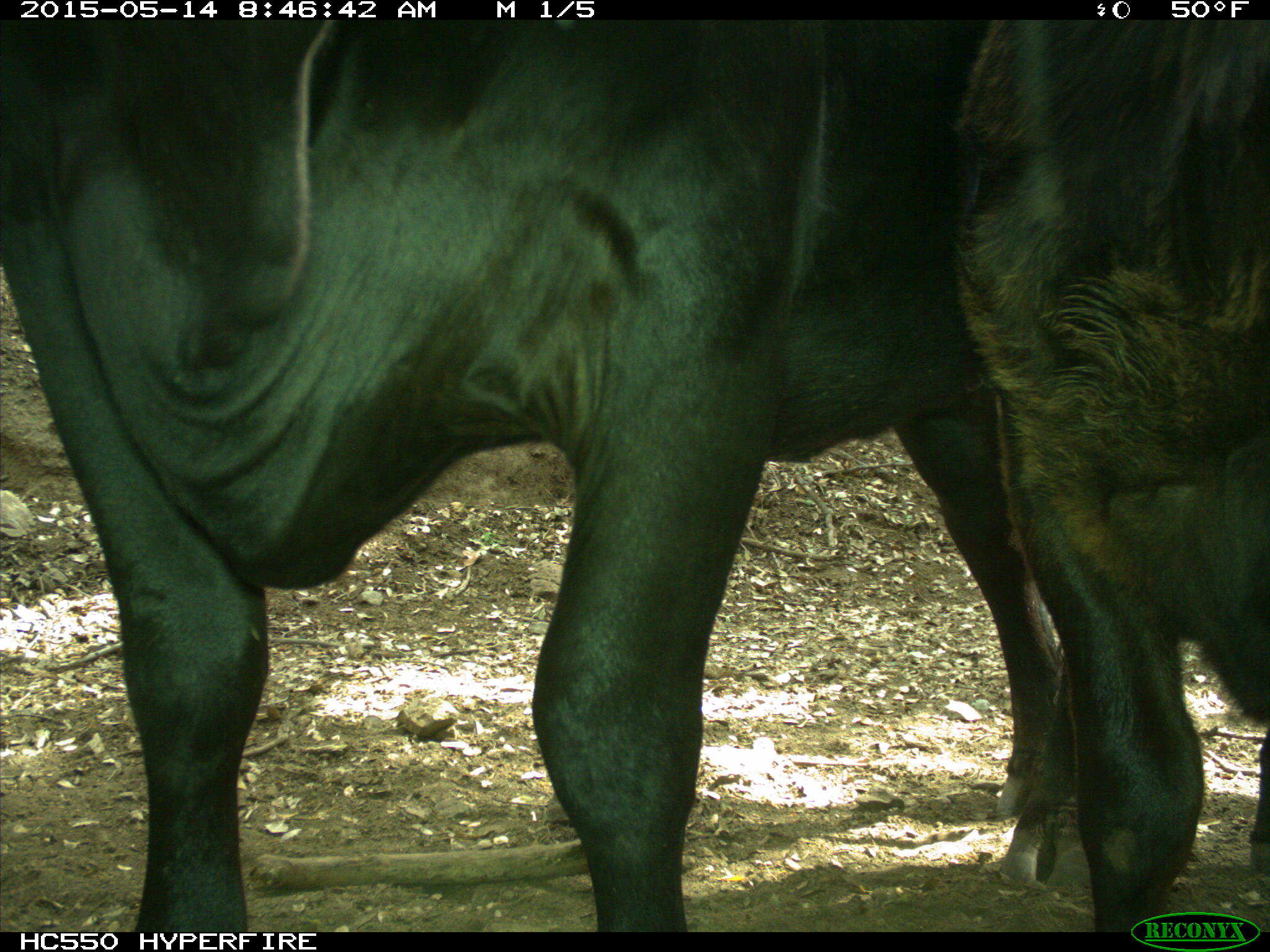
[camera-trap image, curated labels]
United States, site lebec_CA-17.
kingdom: Animalia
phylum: Chordata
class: Mammalia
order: Artiodactyla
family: Bovidae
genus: Bos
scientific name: Bos taurus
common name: domestic cow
Bos taurus (domestic cow).